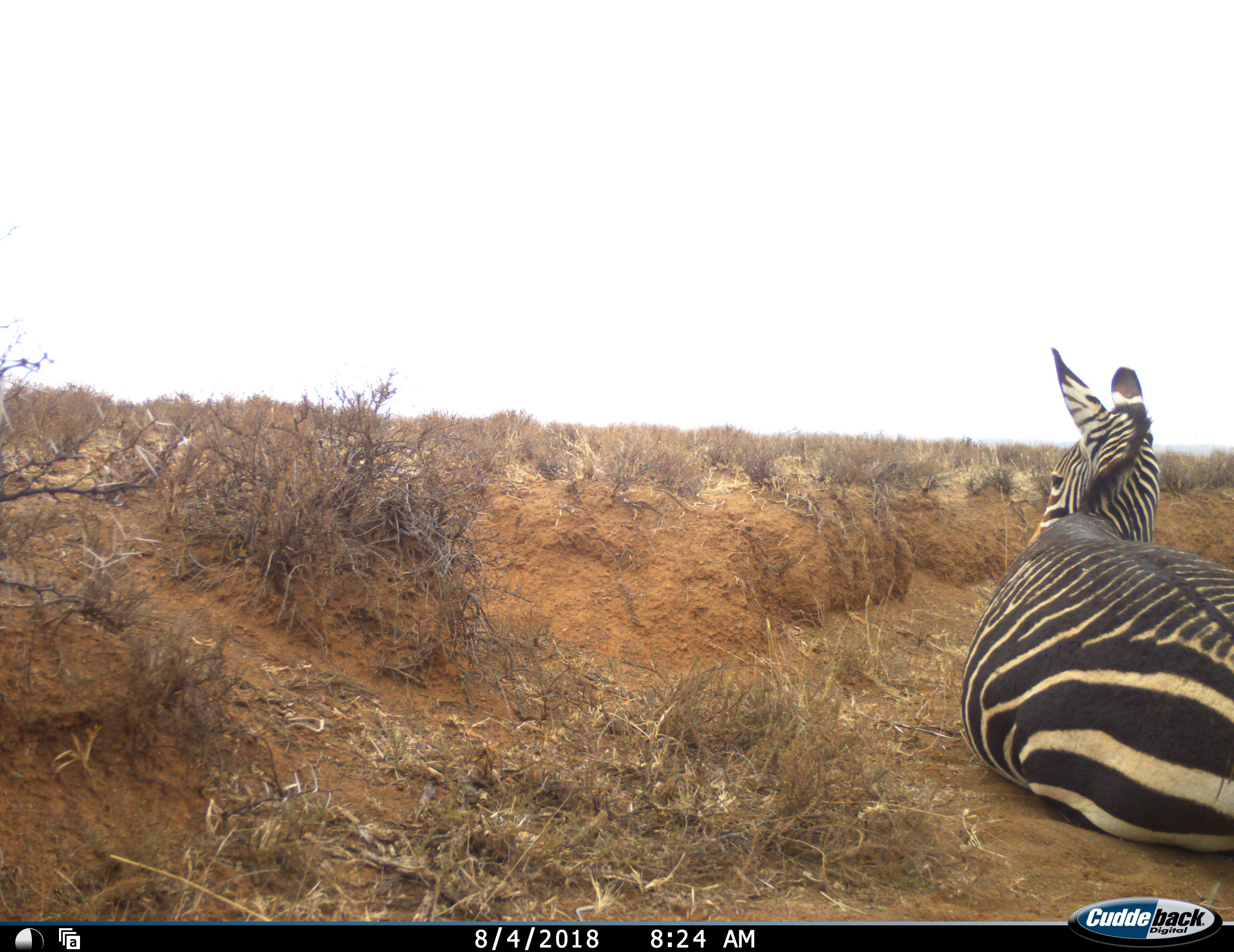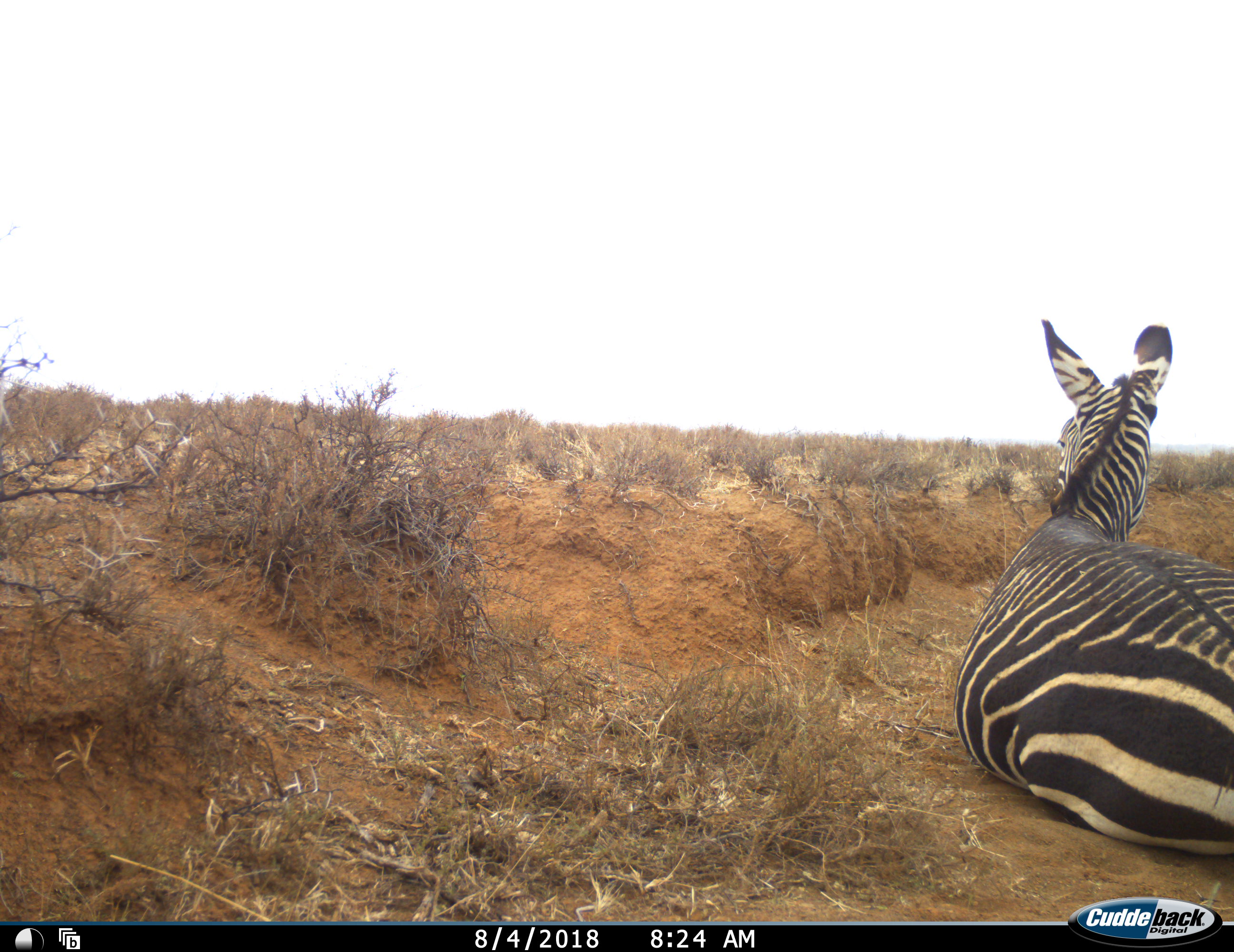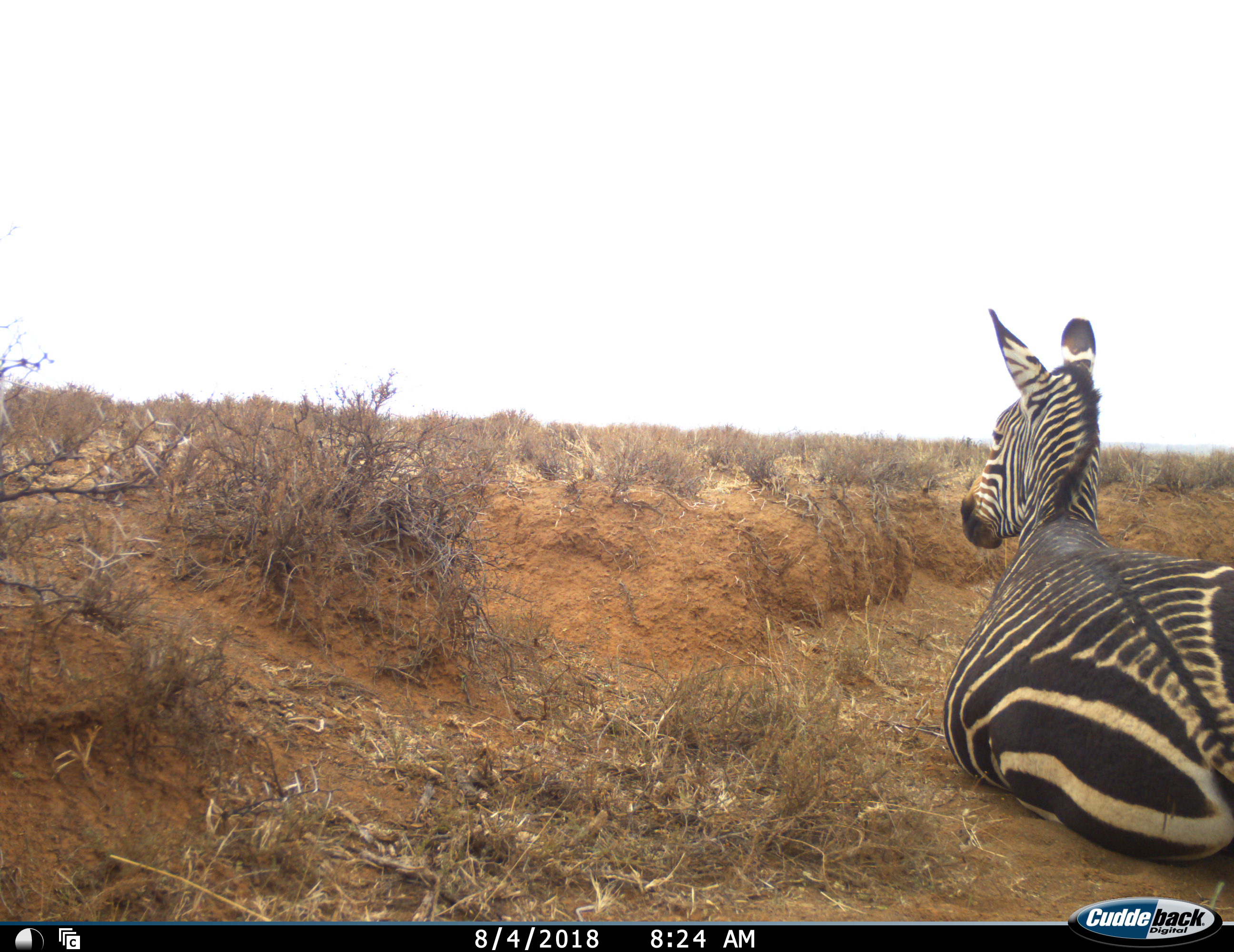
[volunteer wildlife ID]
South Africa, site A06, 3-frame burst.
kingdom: Animalia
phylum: Chordata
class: Mammalia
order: Perissodactyla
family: Equidae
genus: Equus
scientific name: Equus zebra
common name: mountain zebra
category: zebramountain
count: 1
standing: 0%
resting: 100%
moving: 0%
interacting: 0%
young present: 0%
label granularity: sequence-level